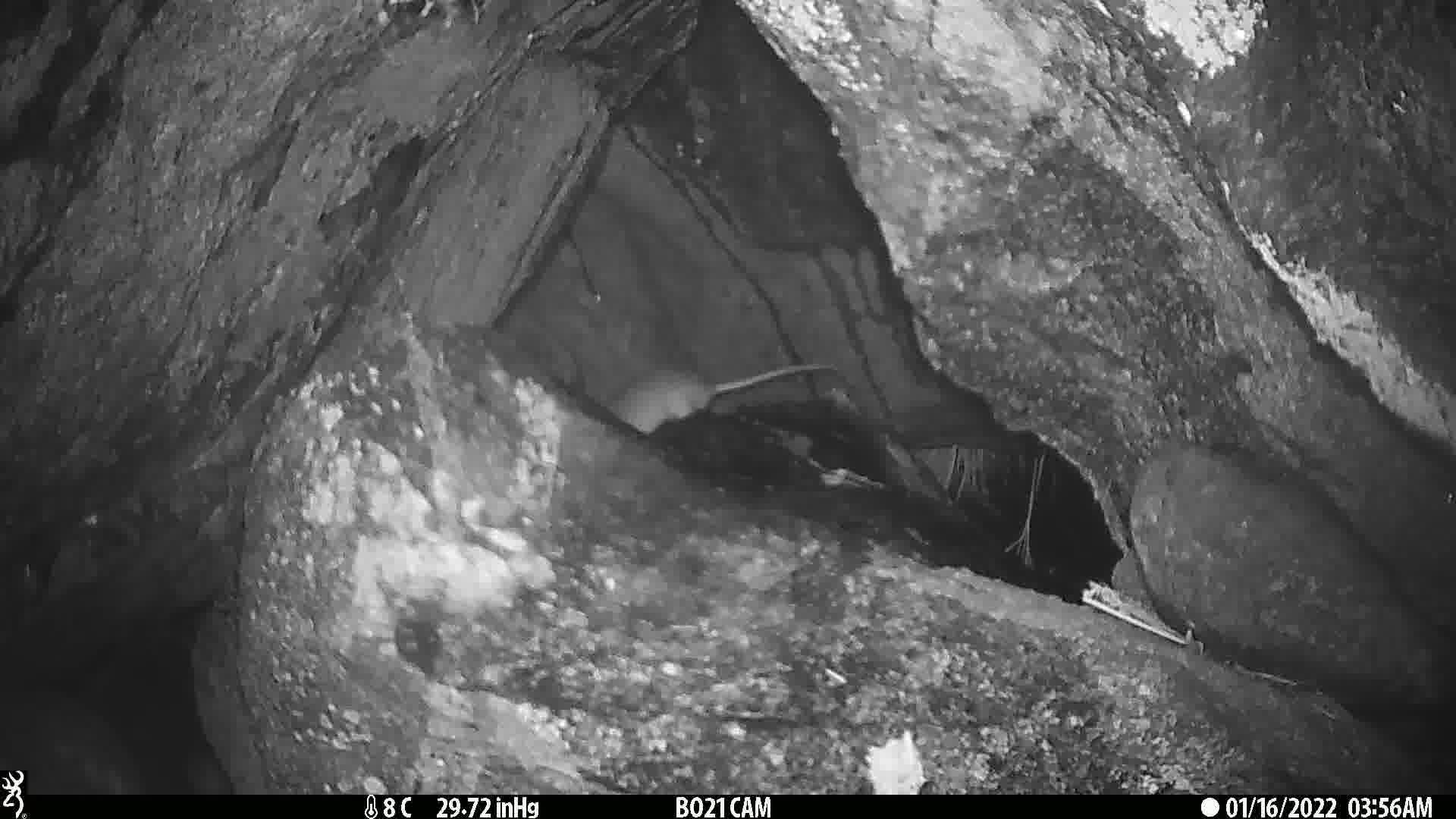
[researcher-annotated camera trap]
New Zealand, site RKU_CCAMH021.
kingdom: Animalia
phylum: Chordata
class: Mammalia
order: Rodentia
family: Muridae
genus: Rattus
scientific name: Rattus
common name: rat